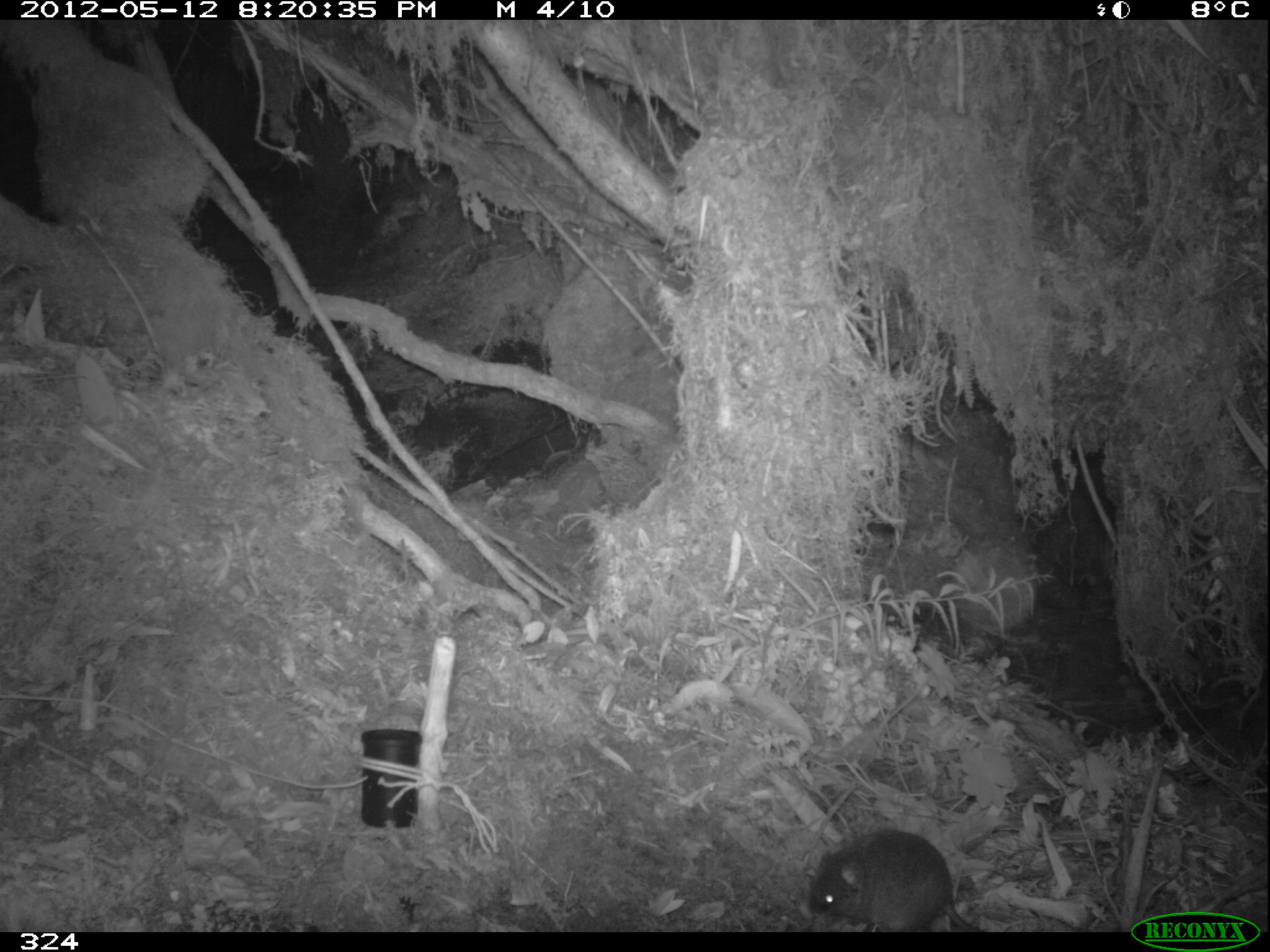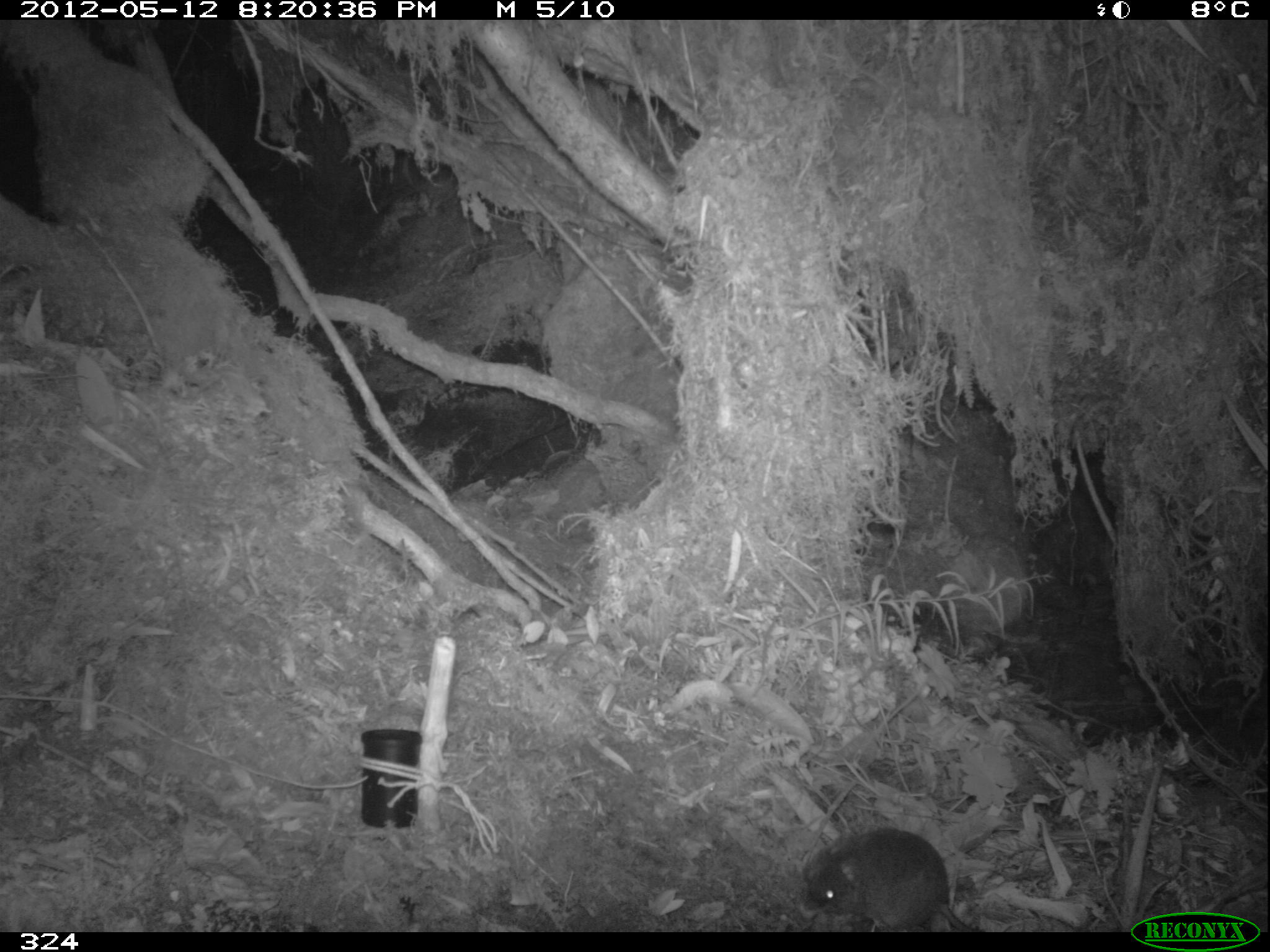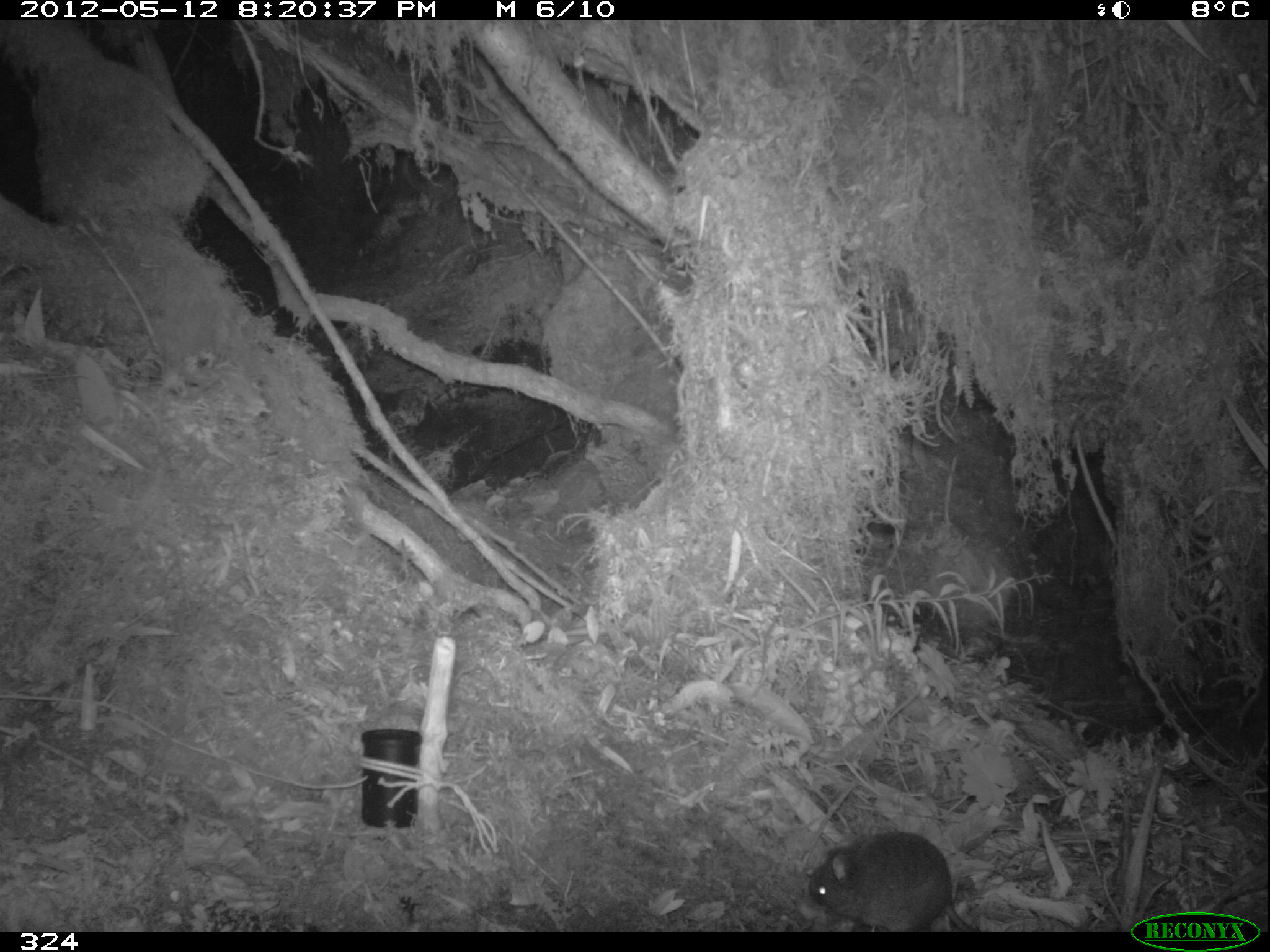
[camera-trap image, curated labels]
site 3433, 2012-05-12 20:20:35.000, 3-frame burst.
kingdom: Animalia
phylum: Chordata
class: Mammalia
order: Rodentia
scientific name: Rodentia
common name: rodents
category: unknown rodent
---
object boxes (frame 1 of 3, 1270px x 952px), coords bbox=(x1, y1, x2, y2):
unknown rodent: bbox=(806, 828, 986, 932)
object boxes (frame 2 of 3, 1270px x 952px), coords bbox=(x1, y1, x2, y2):
unknown rodent: bbox=(803, 827, 986, 932)